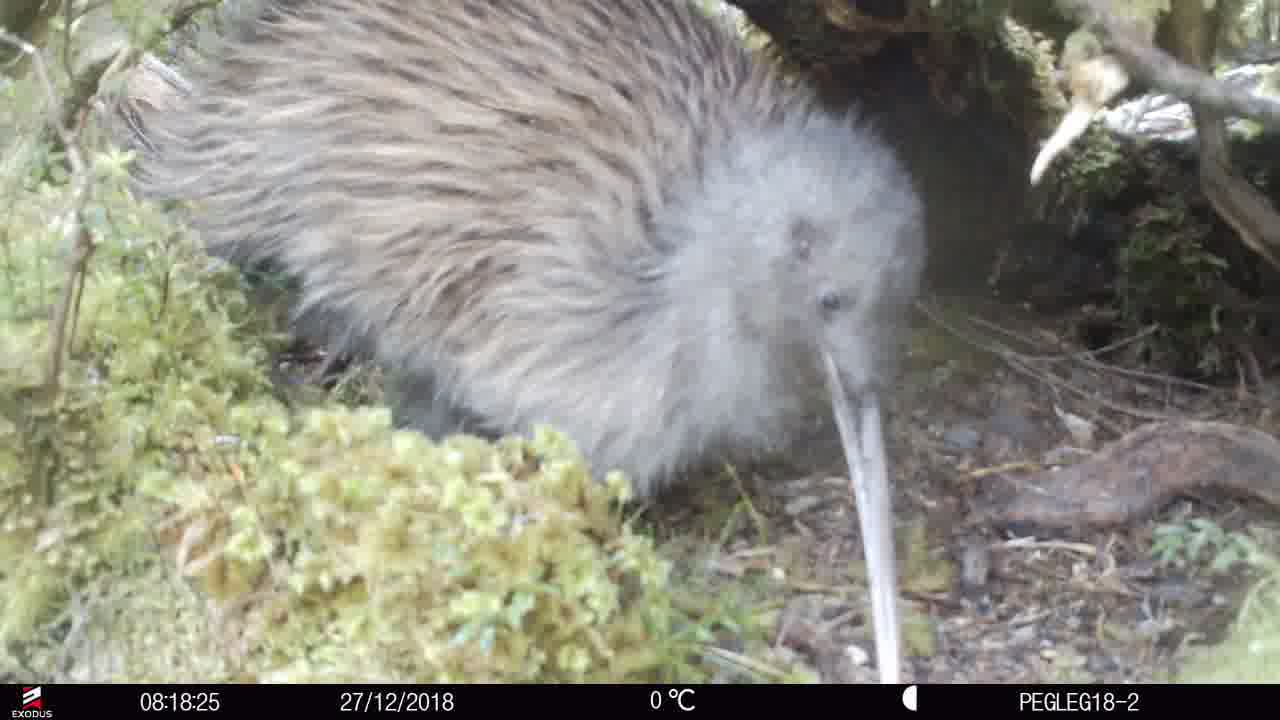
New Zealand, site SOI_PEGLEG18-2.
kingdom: Animalia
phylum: Chordata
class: Aves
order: Apterygiformes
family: Apterygidae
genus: Apteryx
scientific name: Apteryx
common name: kiwi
Kiwi (Apteryx).